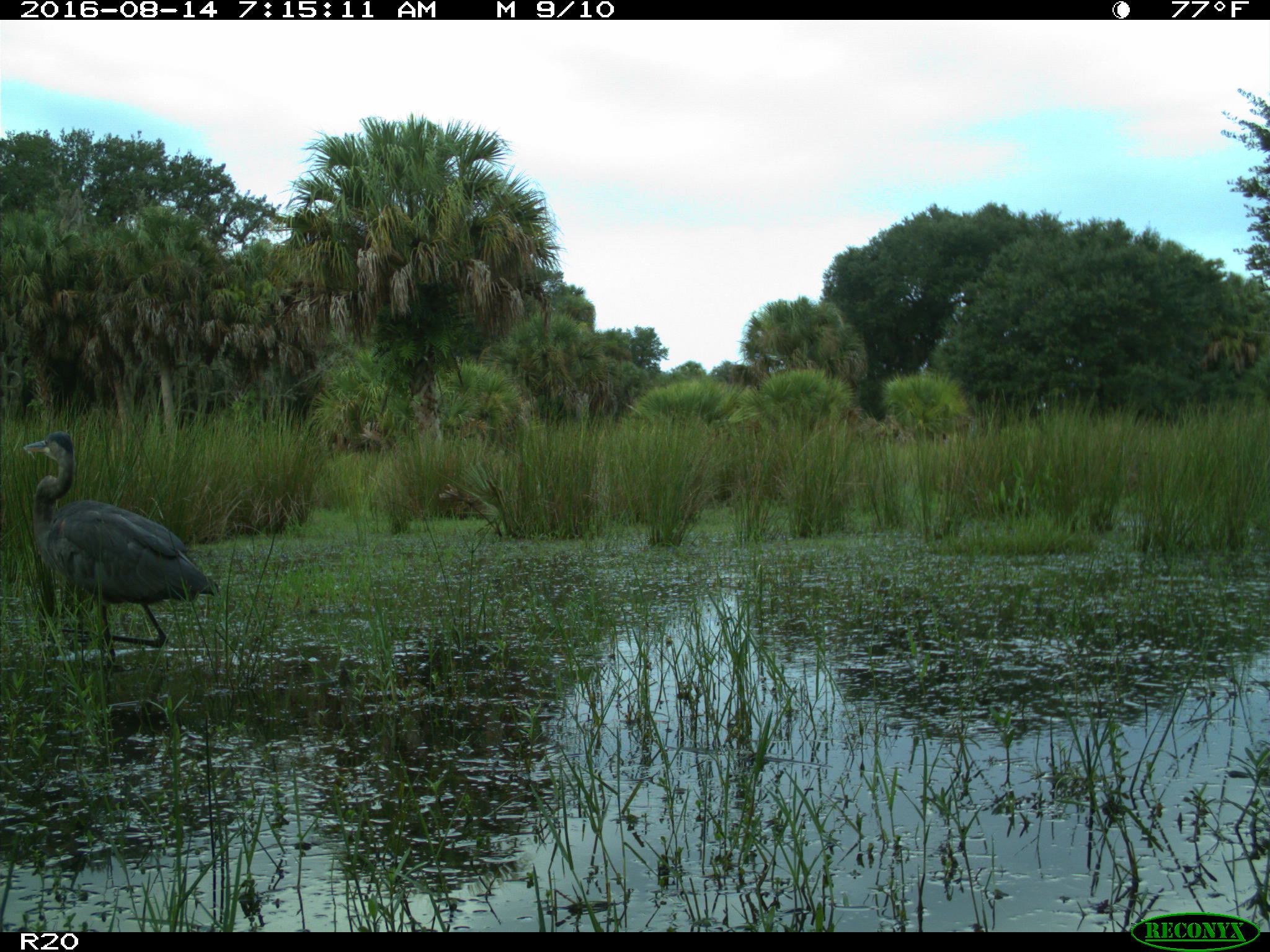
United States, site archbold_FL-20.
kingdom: Animalia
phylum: Chordata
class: Aves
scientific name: Aves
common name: birds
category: unidentified bird